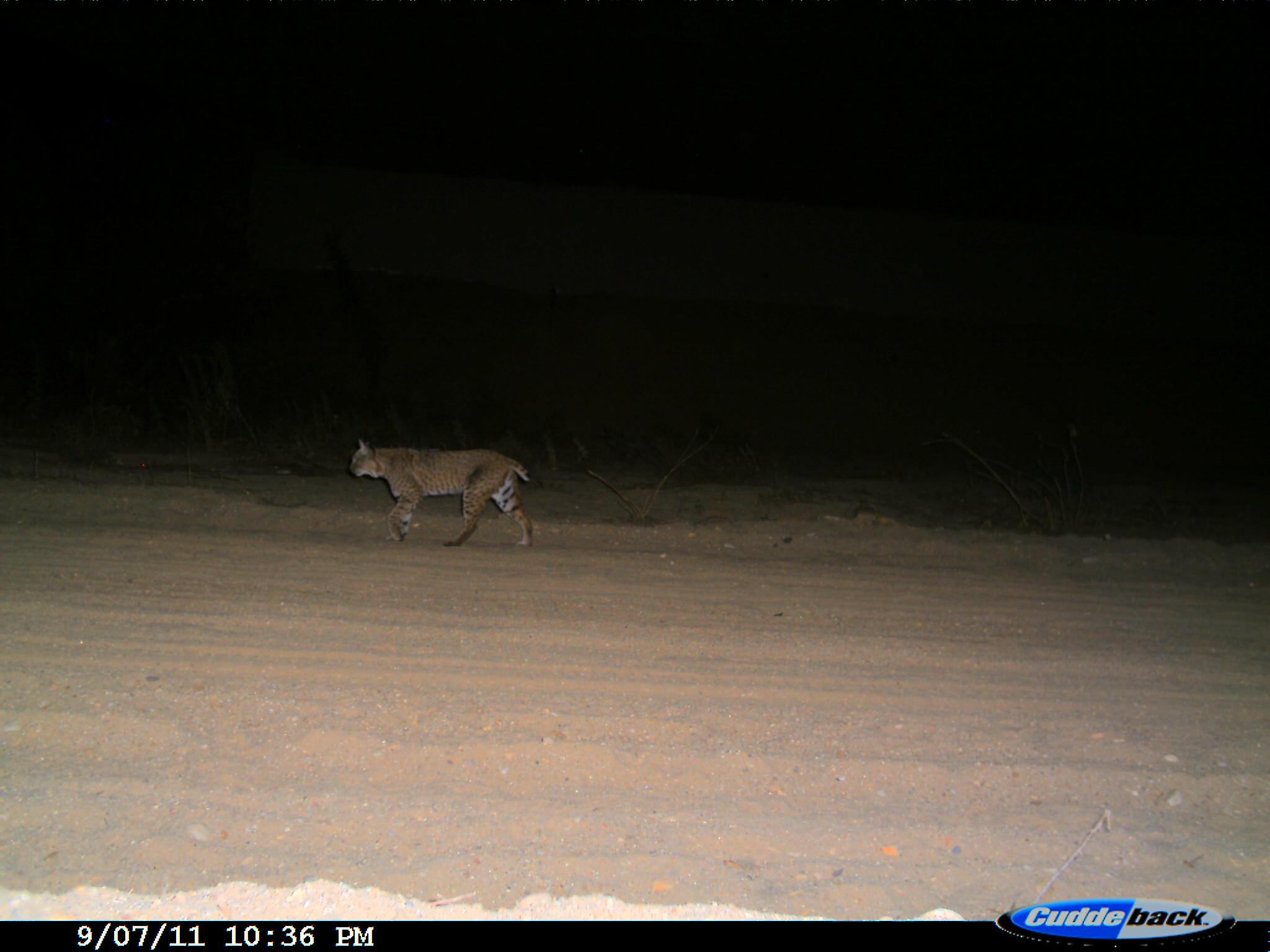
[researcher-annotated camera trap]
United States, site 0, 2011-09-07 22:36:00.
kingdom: Animalia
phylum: Chordata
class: Mammalia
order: Carnivora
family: Felidae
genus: Lynx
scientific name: Lynx rufus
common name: bobcat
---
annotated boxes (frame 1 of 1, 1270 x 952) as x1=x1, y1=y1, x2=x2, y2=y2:
bobcat: x1=344, y1=435, x2=546, y2=560